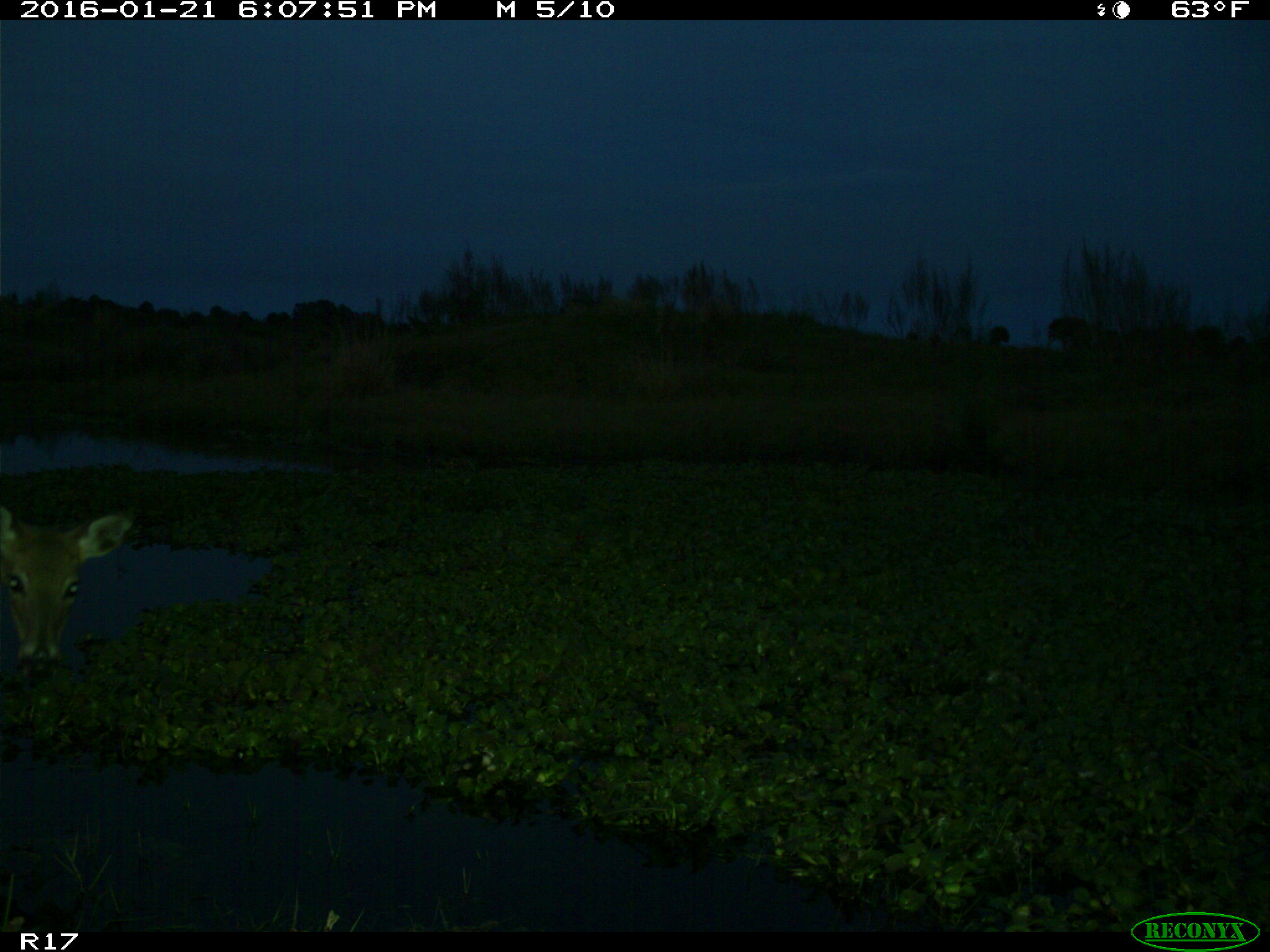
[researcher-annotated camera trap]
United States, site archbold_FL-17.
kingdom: Animalia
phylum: Chordata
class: Mammalia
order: Artiodactyla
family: Cervidae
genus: Odocoileus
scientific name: Odocoileus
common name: deer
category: unidentified deer